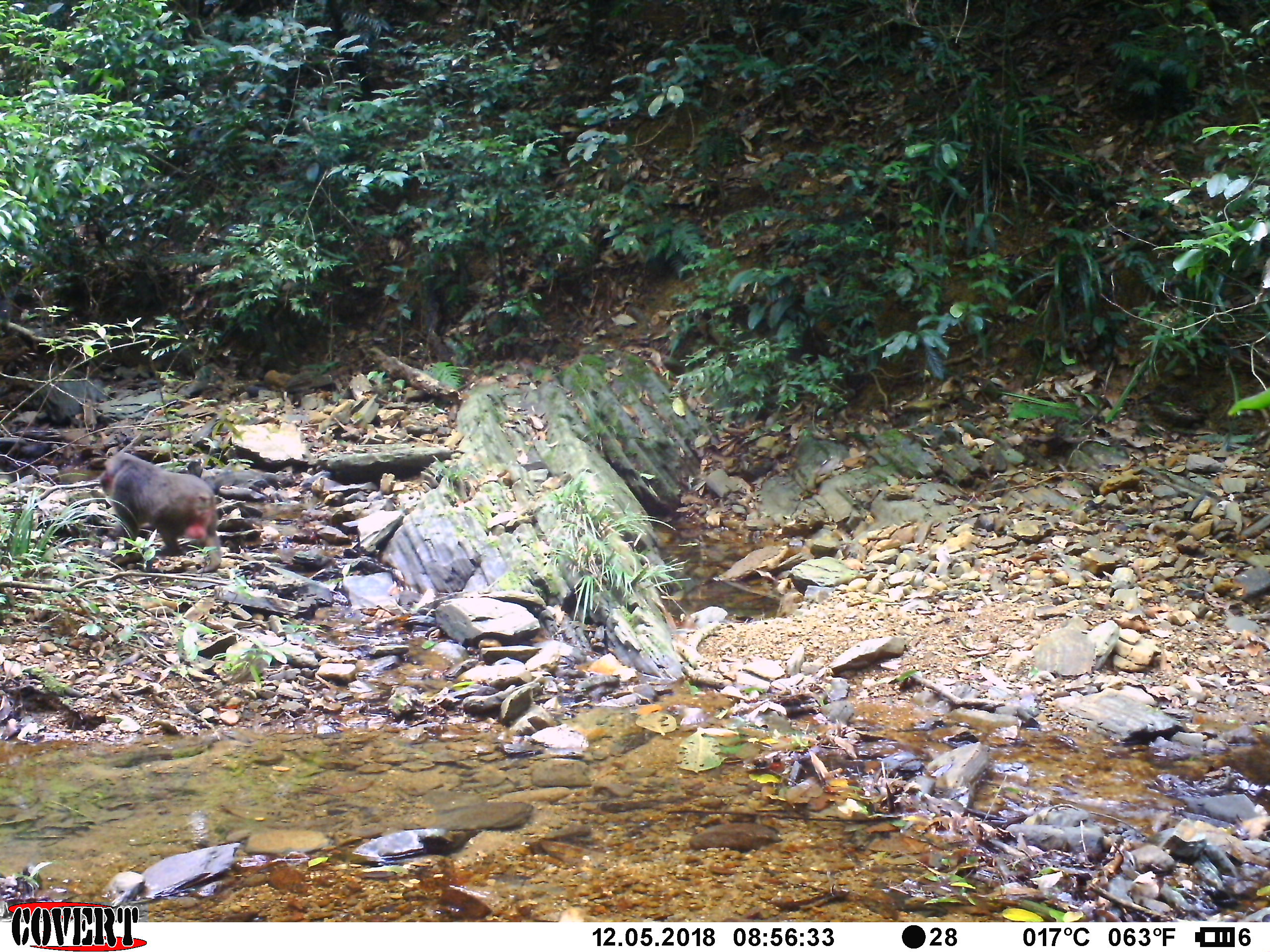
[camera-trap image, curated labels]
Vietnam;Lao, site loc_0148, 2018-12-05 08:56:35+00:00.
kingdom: Animalia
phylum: Chordata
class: Mammalia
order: Primates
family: Cercopithecidae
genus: Macaca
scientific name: Macaca arctoides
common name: stump-tailed macaque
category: stump tailed macaque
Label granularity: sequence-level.